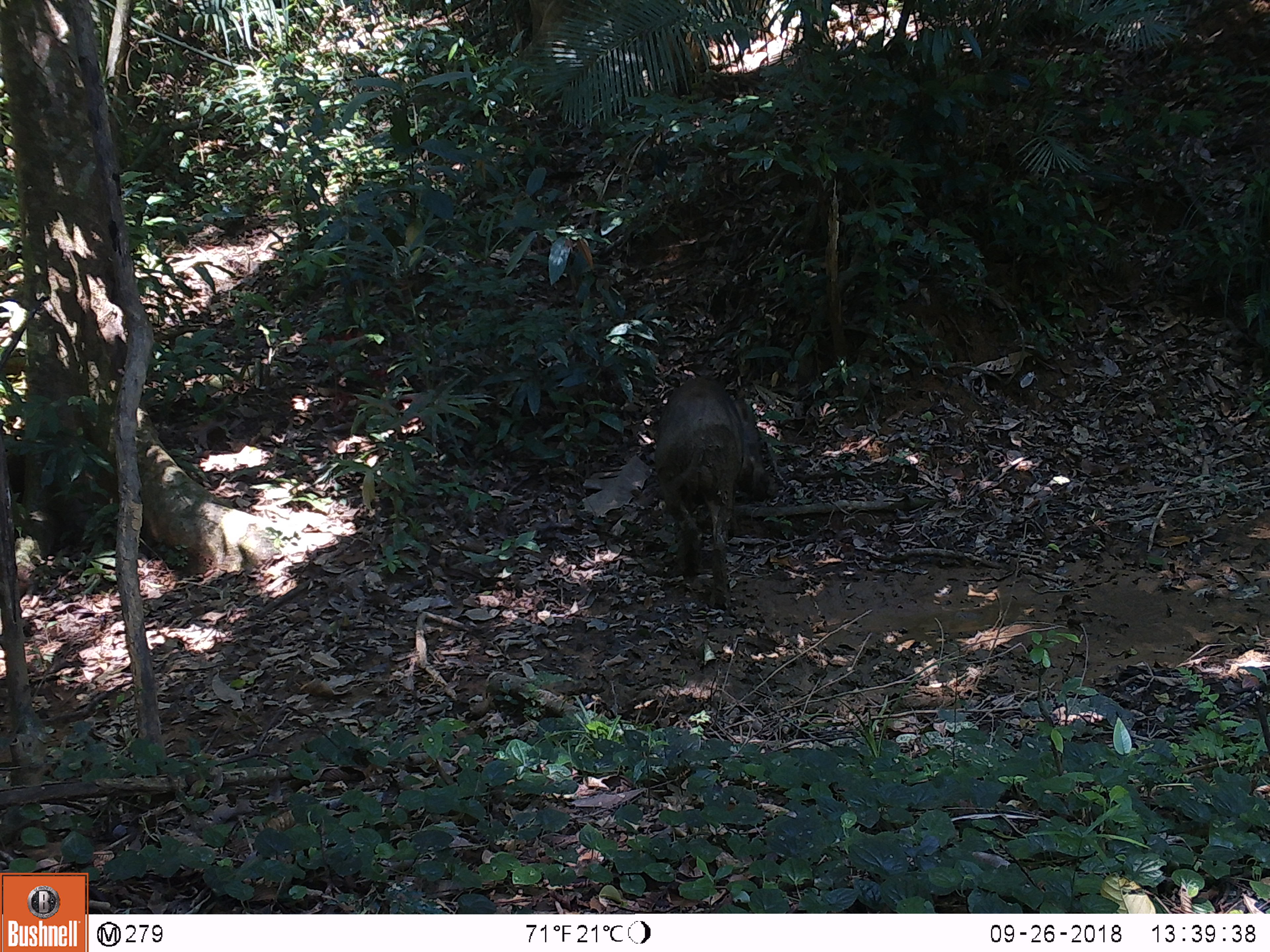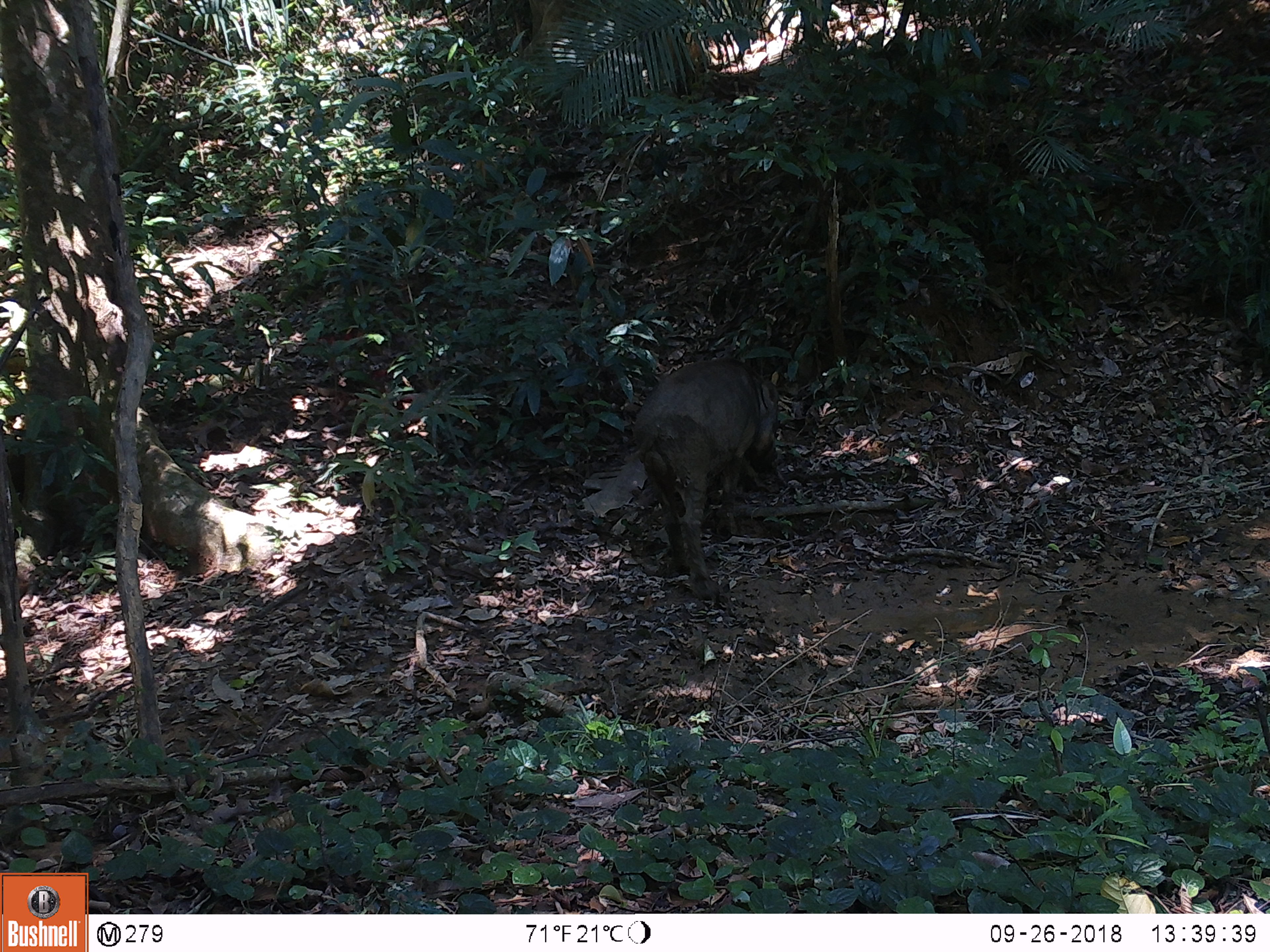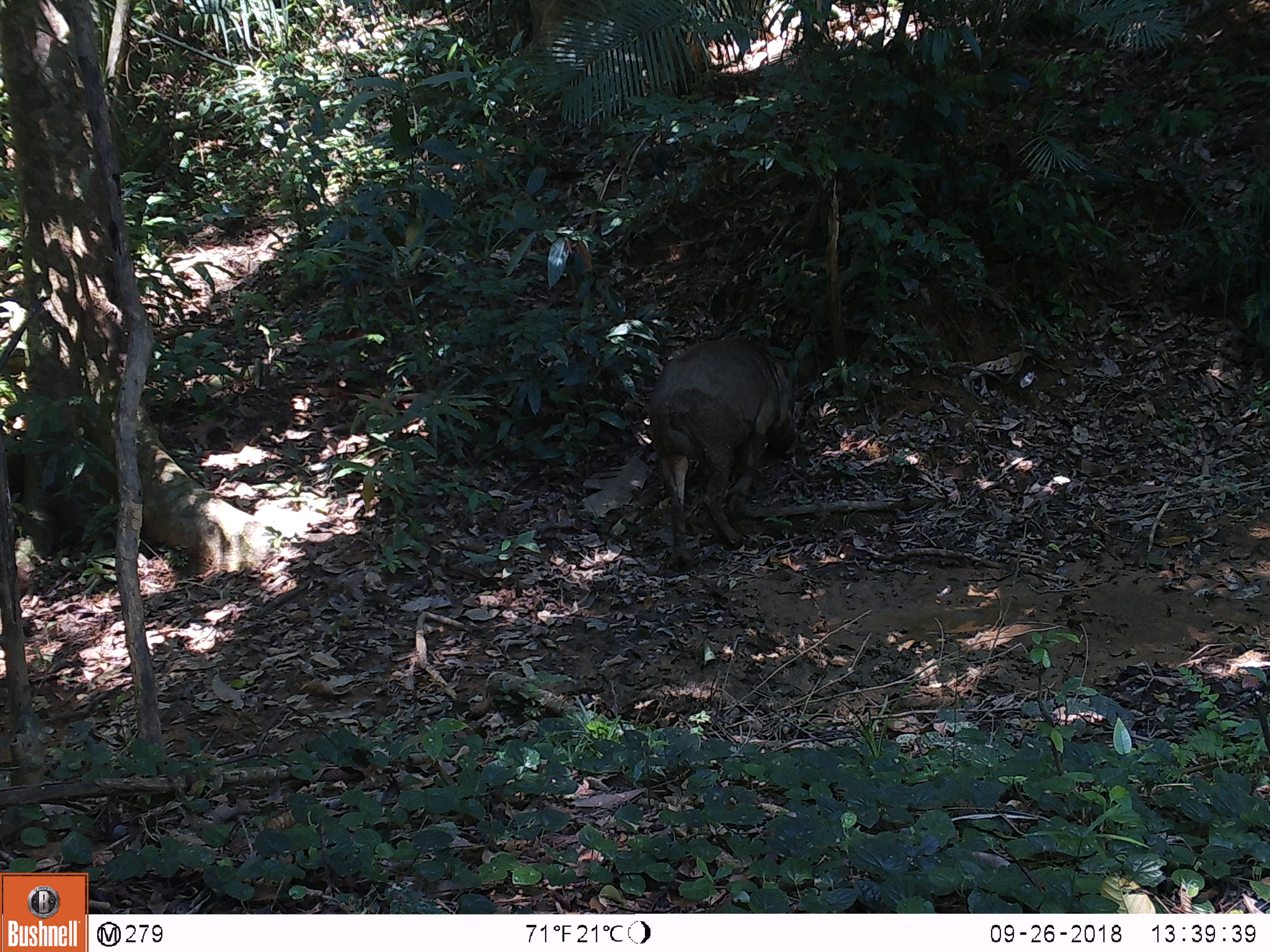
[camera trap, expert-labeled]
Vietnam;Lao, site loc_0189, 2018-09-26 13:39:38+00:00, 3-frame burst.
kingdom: Animalia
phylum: Chordata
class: Mammalia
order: Artiodactyla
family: Suidae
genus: Sus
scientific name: Sus scrofa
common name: eurasian wild pig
Eurasian wild pig (Sus scrofa). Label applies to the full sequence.